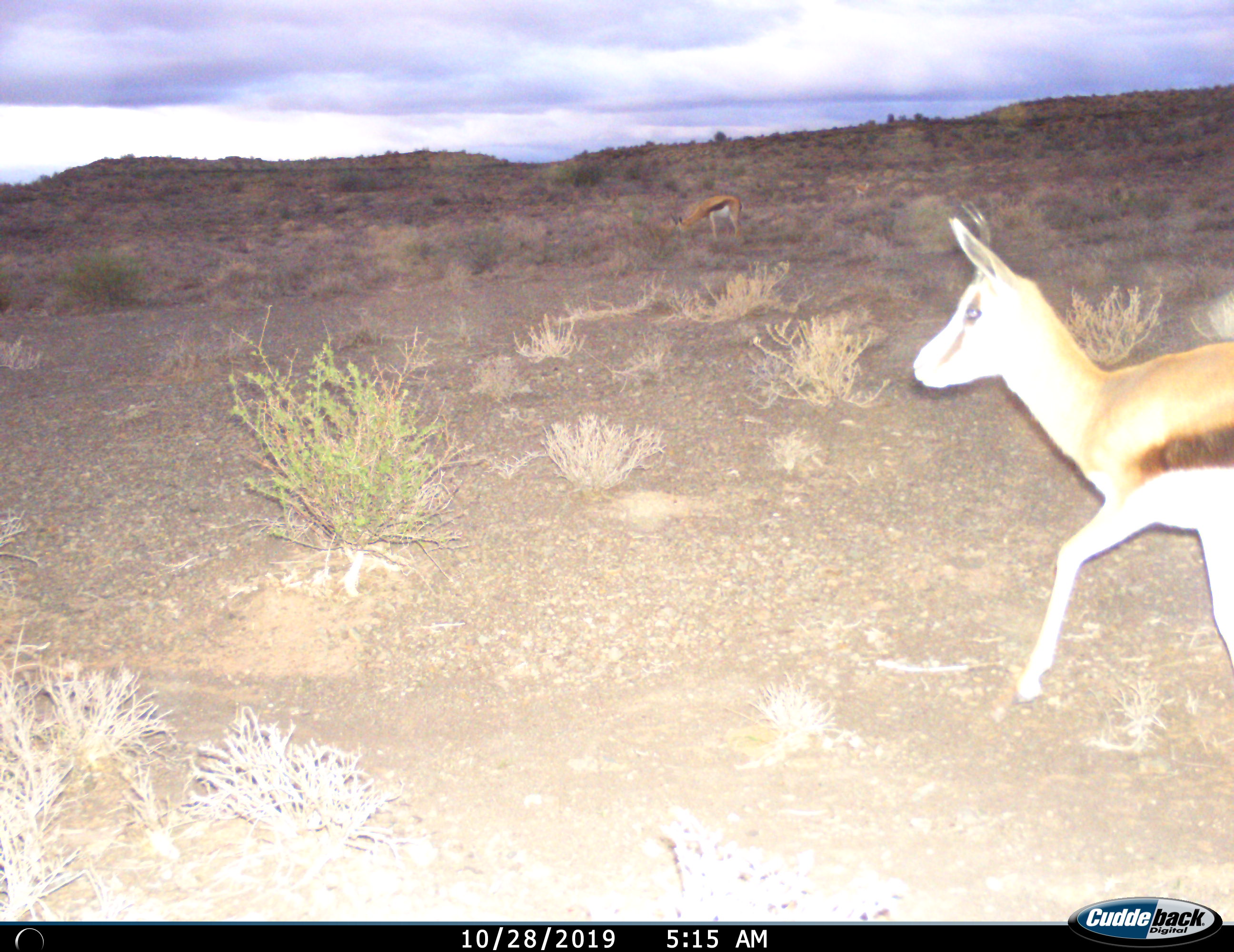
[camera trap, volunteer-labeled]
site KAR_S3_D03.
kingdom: Animalia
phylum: Chordata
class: Mammalia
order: Artiodactyla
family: Bovidae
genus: Antidorcas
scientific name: Antidorcas marsupialis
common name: springbok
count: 2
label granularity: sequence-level